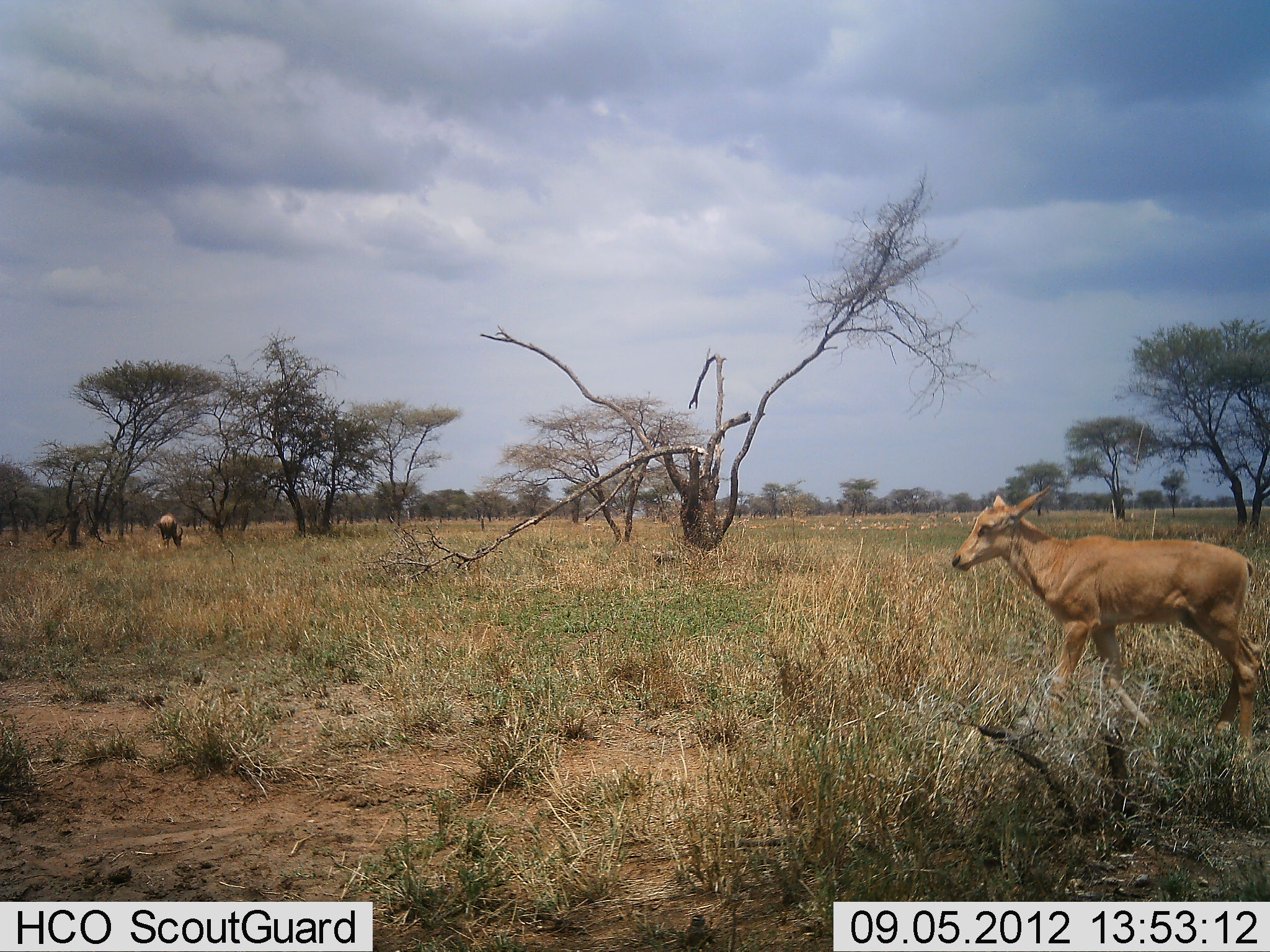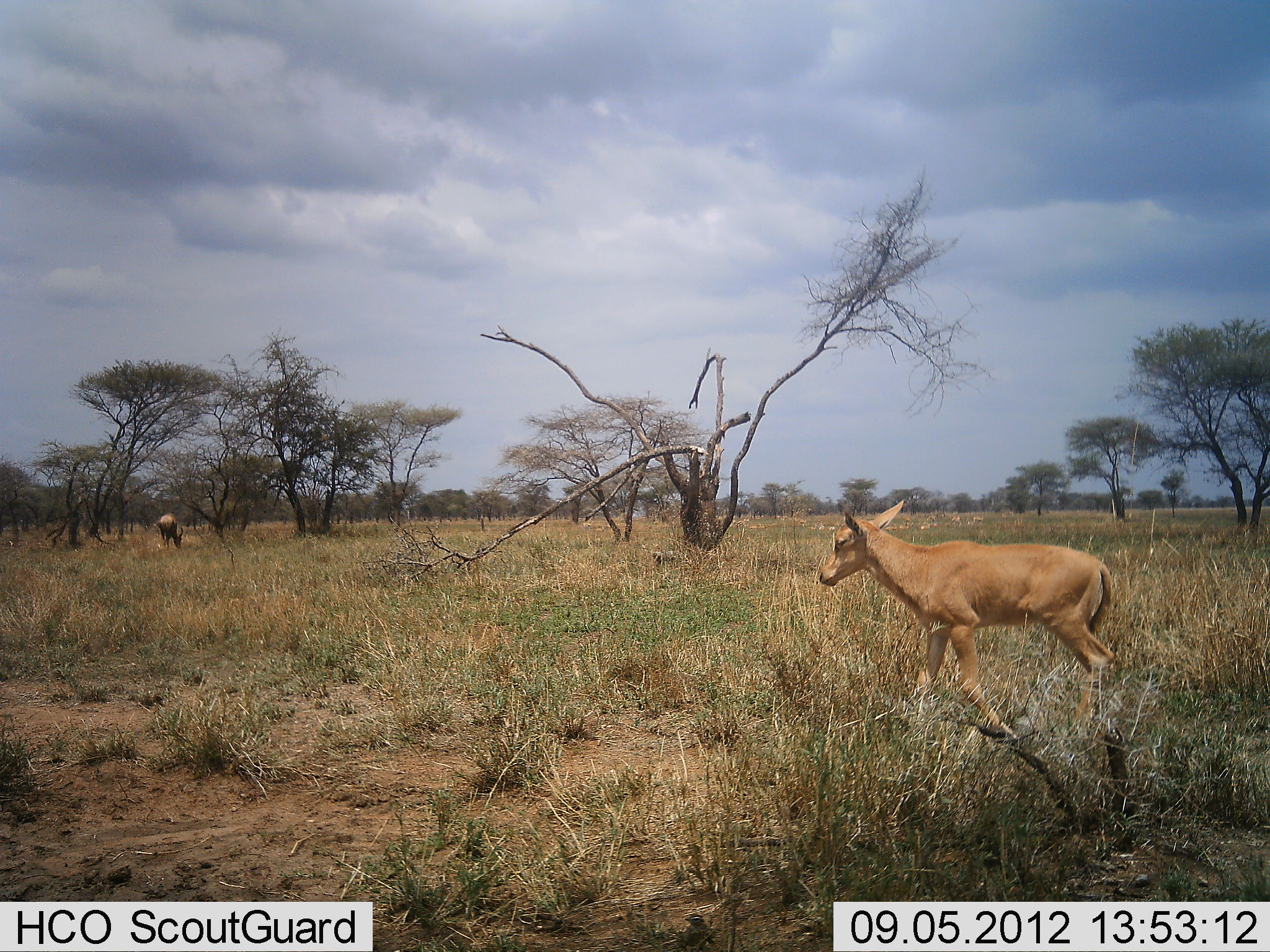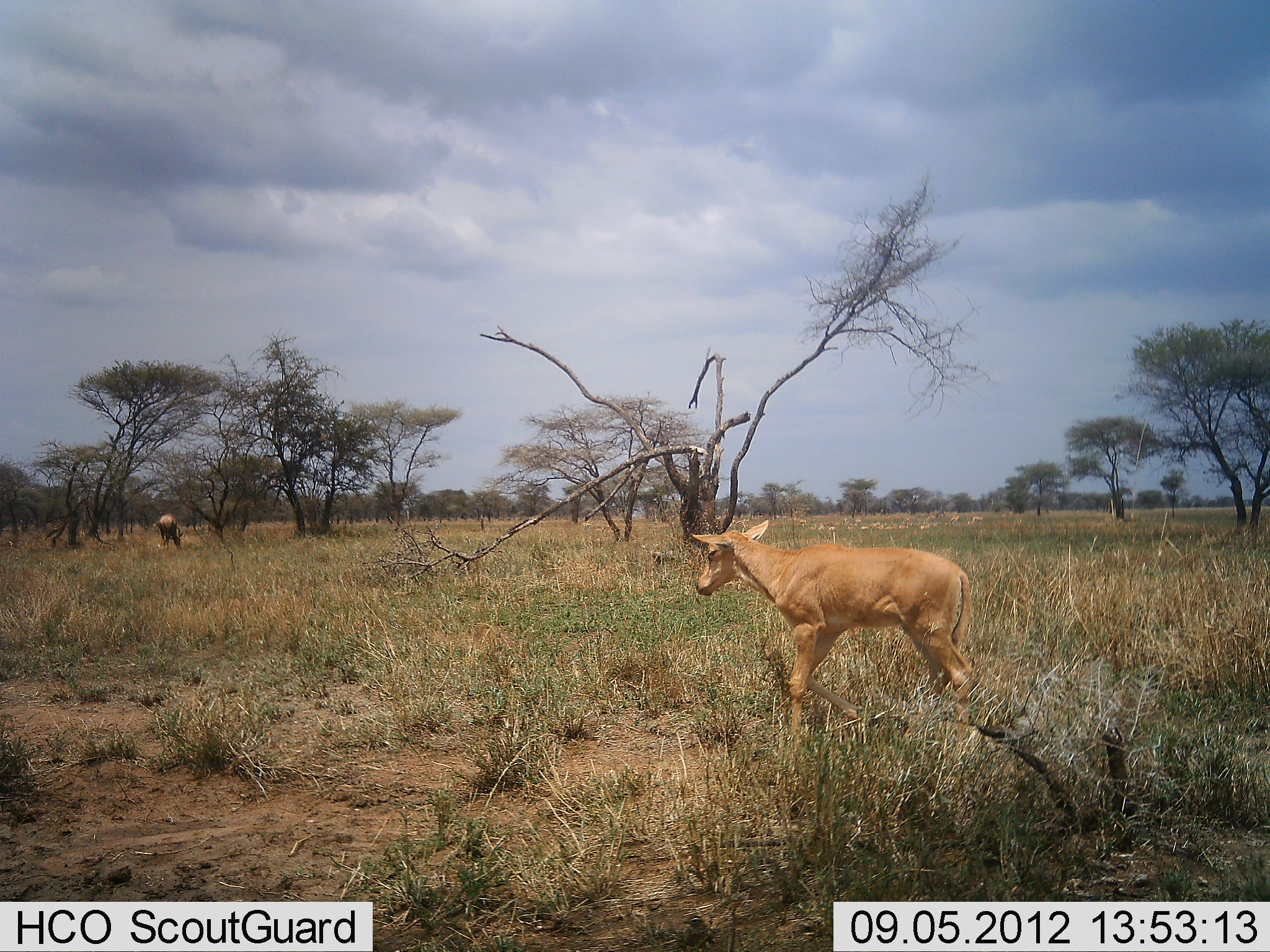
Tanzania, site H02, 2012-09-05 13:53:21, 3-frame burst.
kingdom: Animalia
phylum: Chordata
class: Mammalia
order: Artiodactyla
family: Bovidae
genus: Alcelaphus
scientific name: Alcelaphus buselaphus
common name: hartebeest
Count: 2.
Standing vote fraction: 0%.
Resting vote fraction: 0%.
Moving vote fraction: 100%.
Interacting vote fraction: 0%.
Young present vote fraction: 78%.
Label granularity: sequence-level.